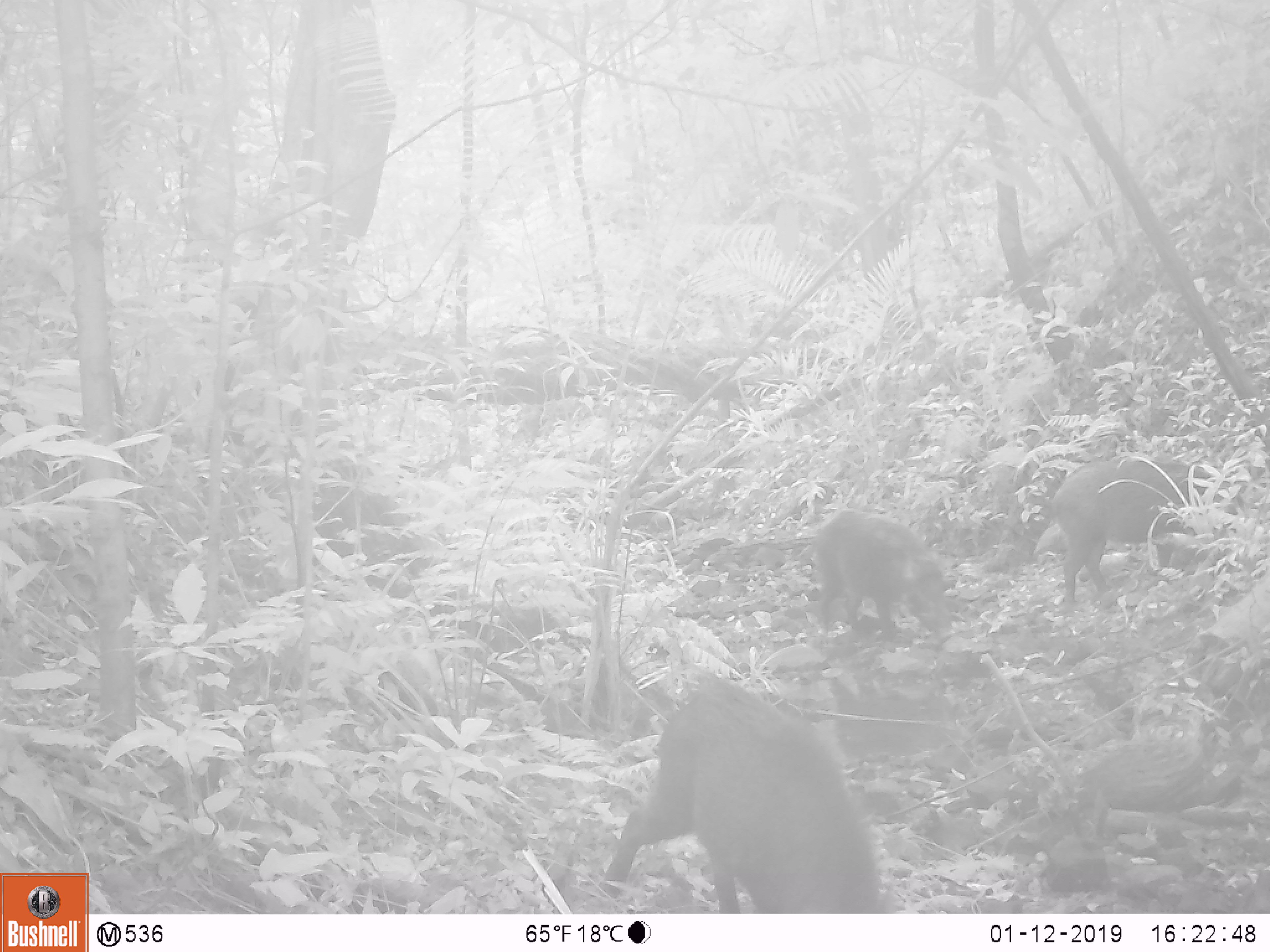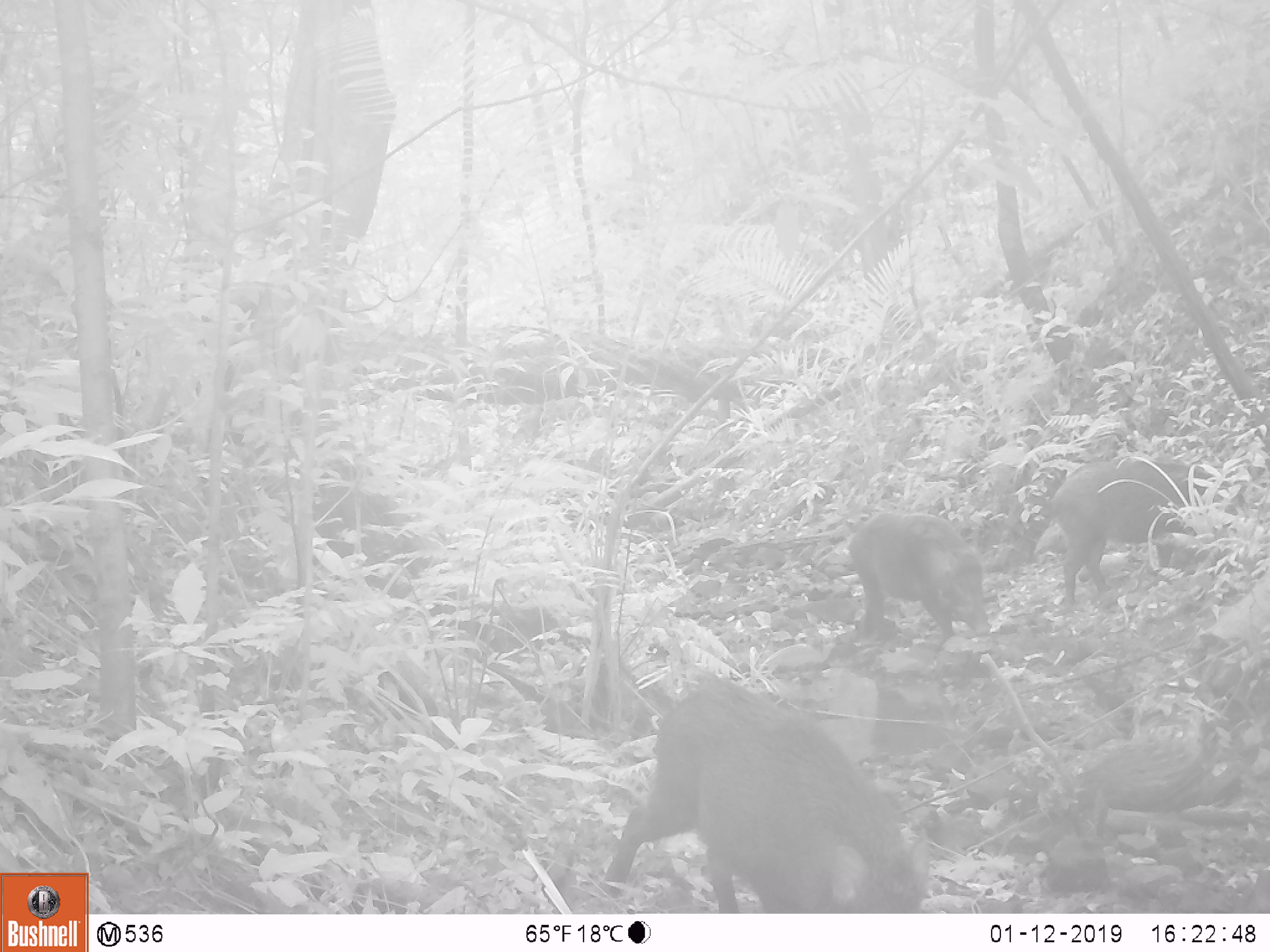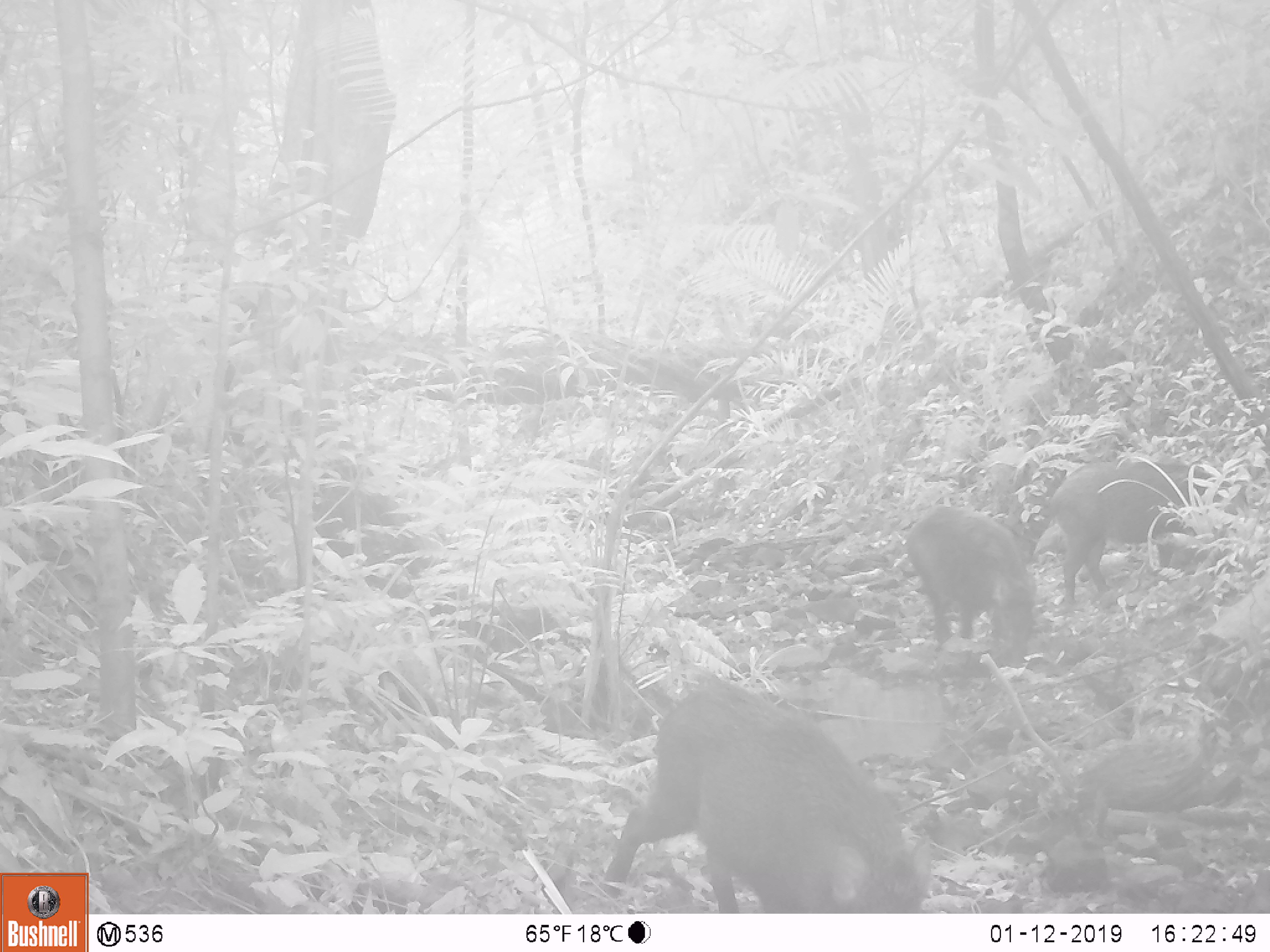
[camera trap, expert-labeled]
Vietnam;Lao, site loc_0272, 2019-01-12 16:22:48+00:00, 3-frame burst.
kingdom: Animalia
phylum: Chordata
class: Mammalia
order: Artiodactyla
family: Suidae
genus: Sus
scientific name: Sus scrofa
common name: eurasian wild pig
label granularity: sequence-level